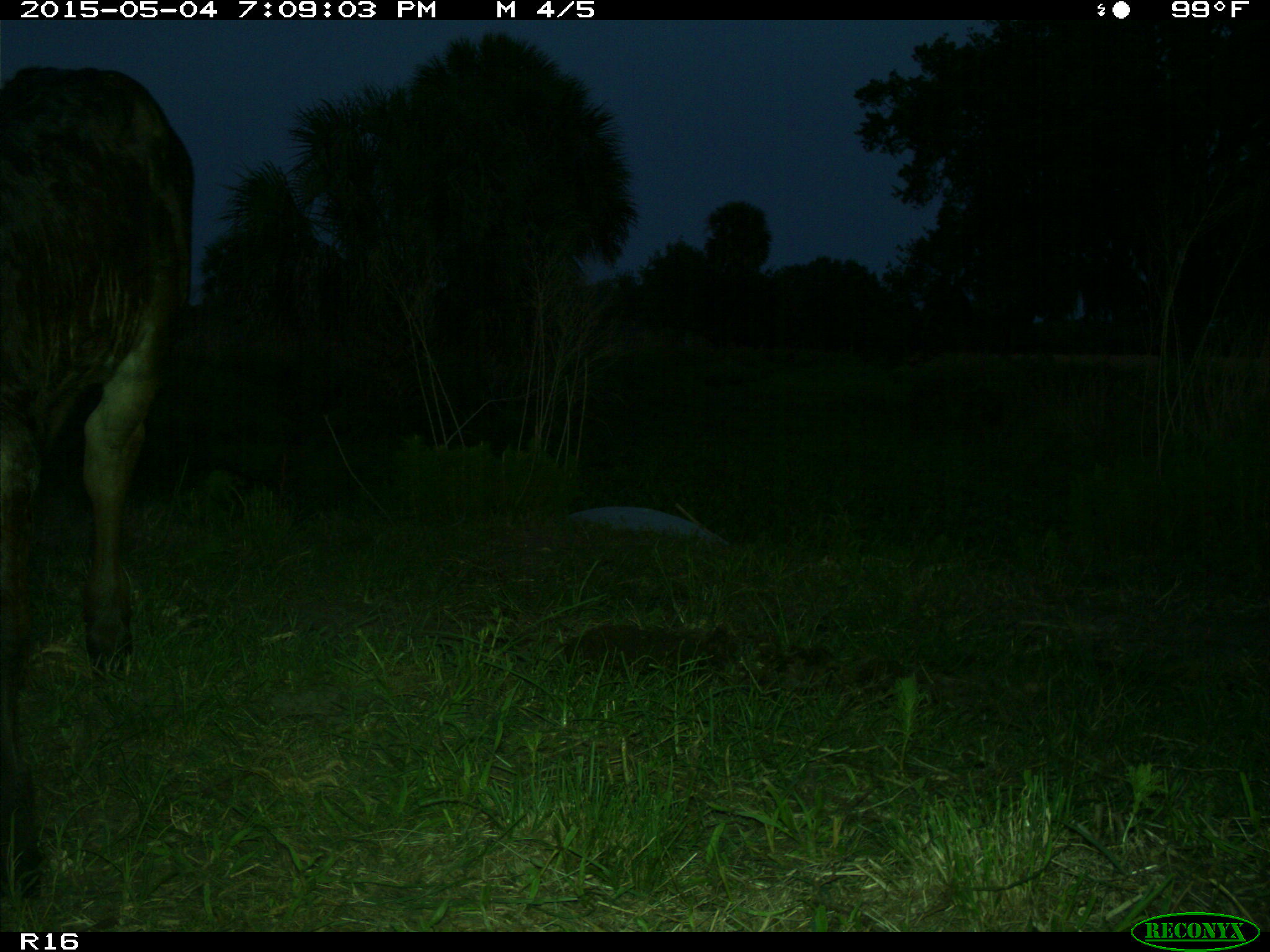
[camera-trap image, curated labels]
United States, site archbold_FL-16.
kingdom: Animalia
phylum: Chordata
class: Mammalia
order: Artiodactyla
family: Bovidae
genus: Bos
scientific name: Bos taurus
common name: domestic cow